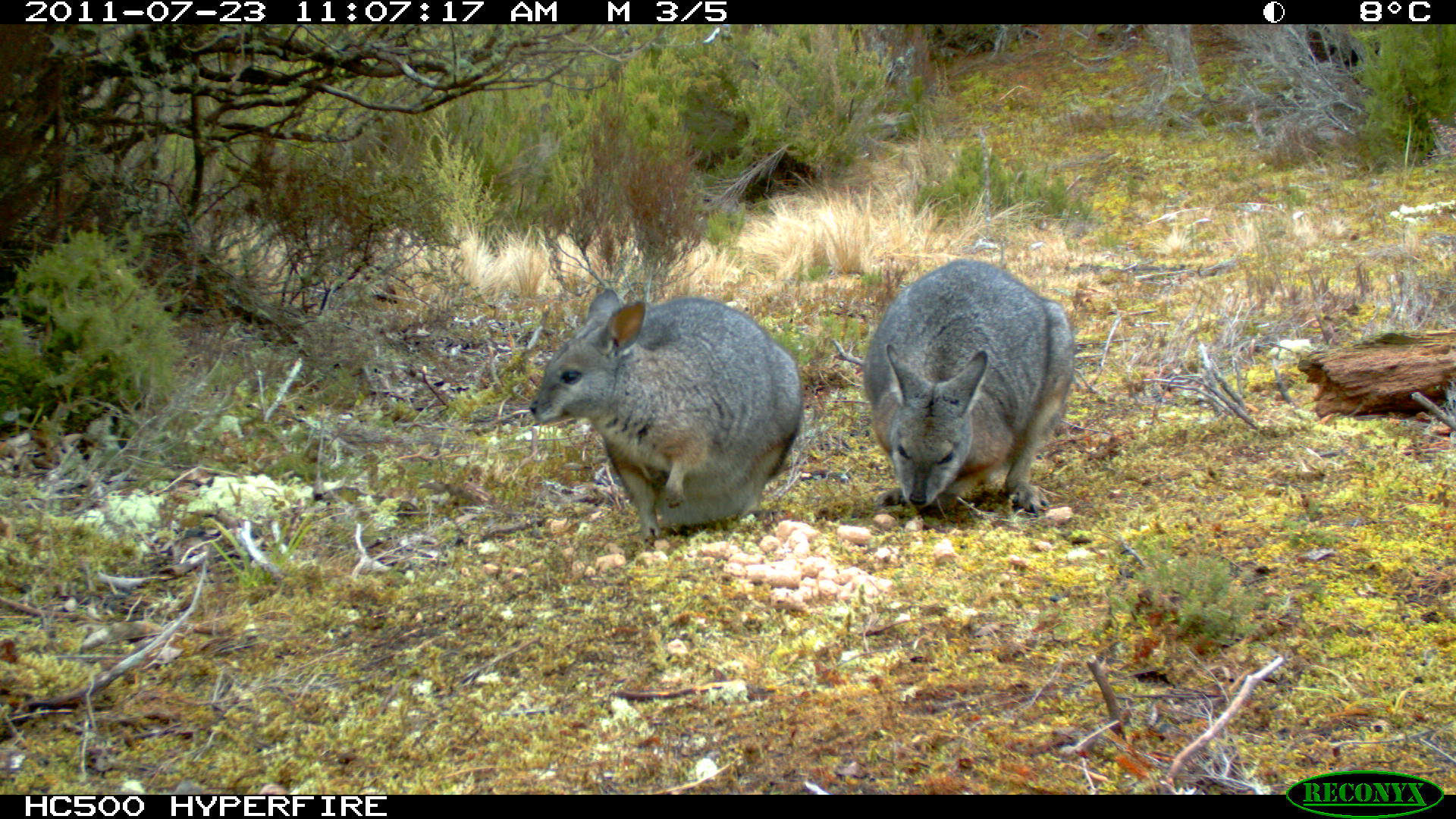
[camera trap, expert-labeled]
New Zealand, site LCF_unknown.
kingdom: Animalia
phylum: Chordata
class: Mammalia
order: Diprotodontia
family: Macropodidae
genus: Notamacropus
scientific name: Notamacropus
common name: wallaby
Wallaby (Notamacropus).